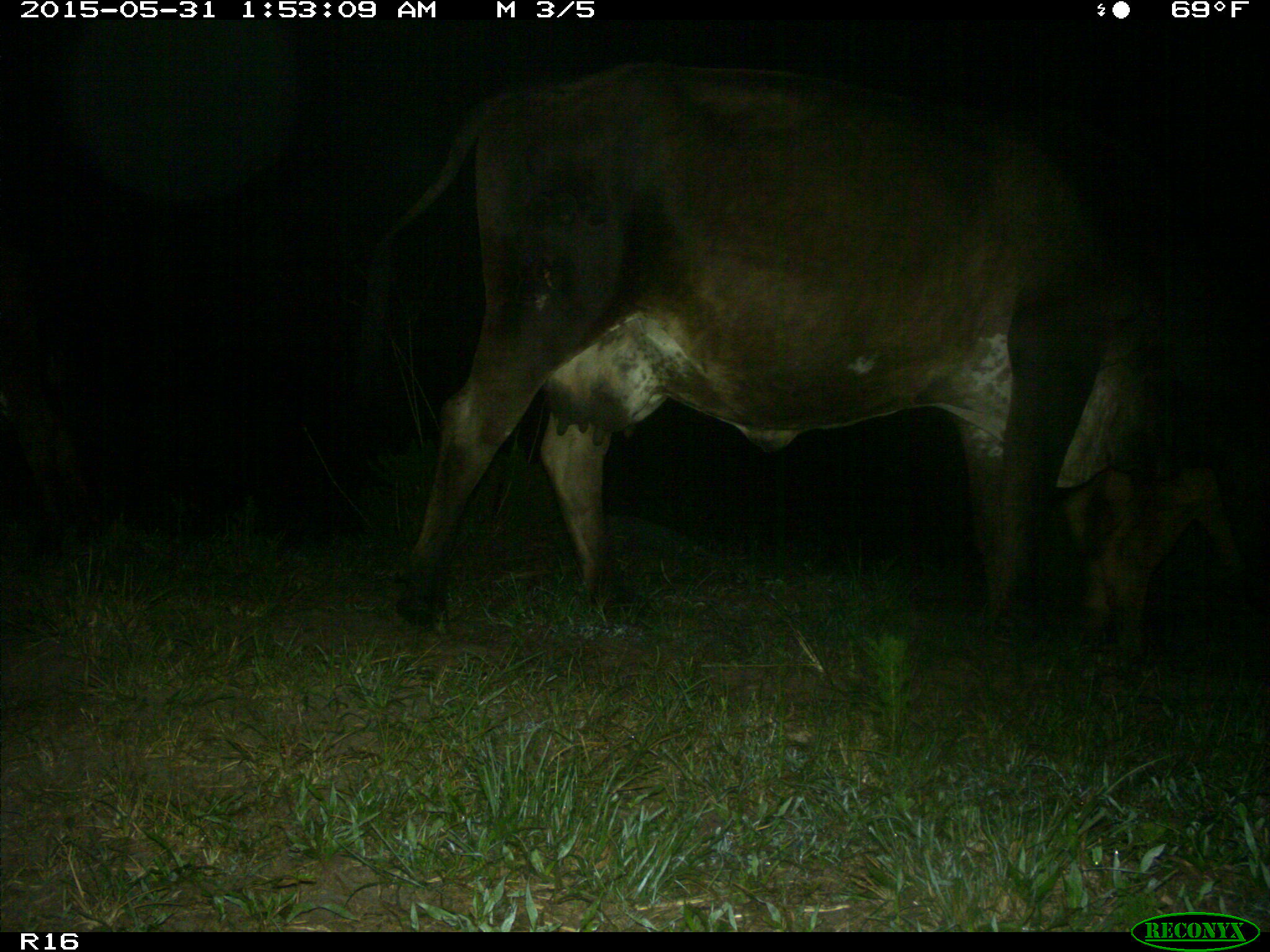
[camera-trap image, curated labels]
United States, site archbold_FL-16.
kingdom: Animalia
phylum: Chordata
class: Mammalia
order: Artiodactyla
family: Bovidae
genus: Bos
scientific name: Bos taurus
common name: domestic cow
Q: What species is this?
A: Bos taurus (domestic cow).